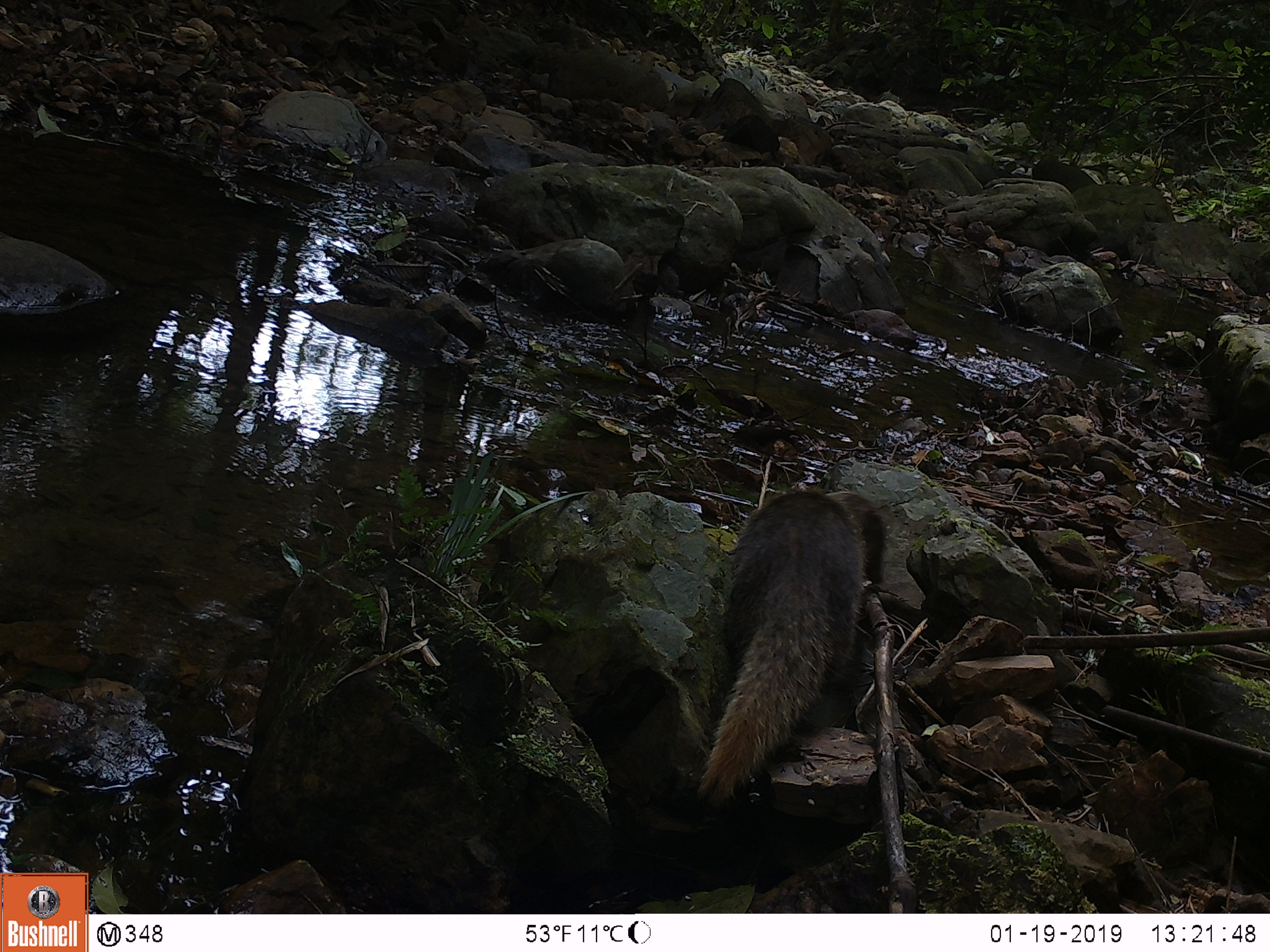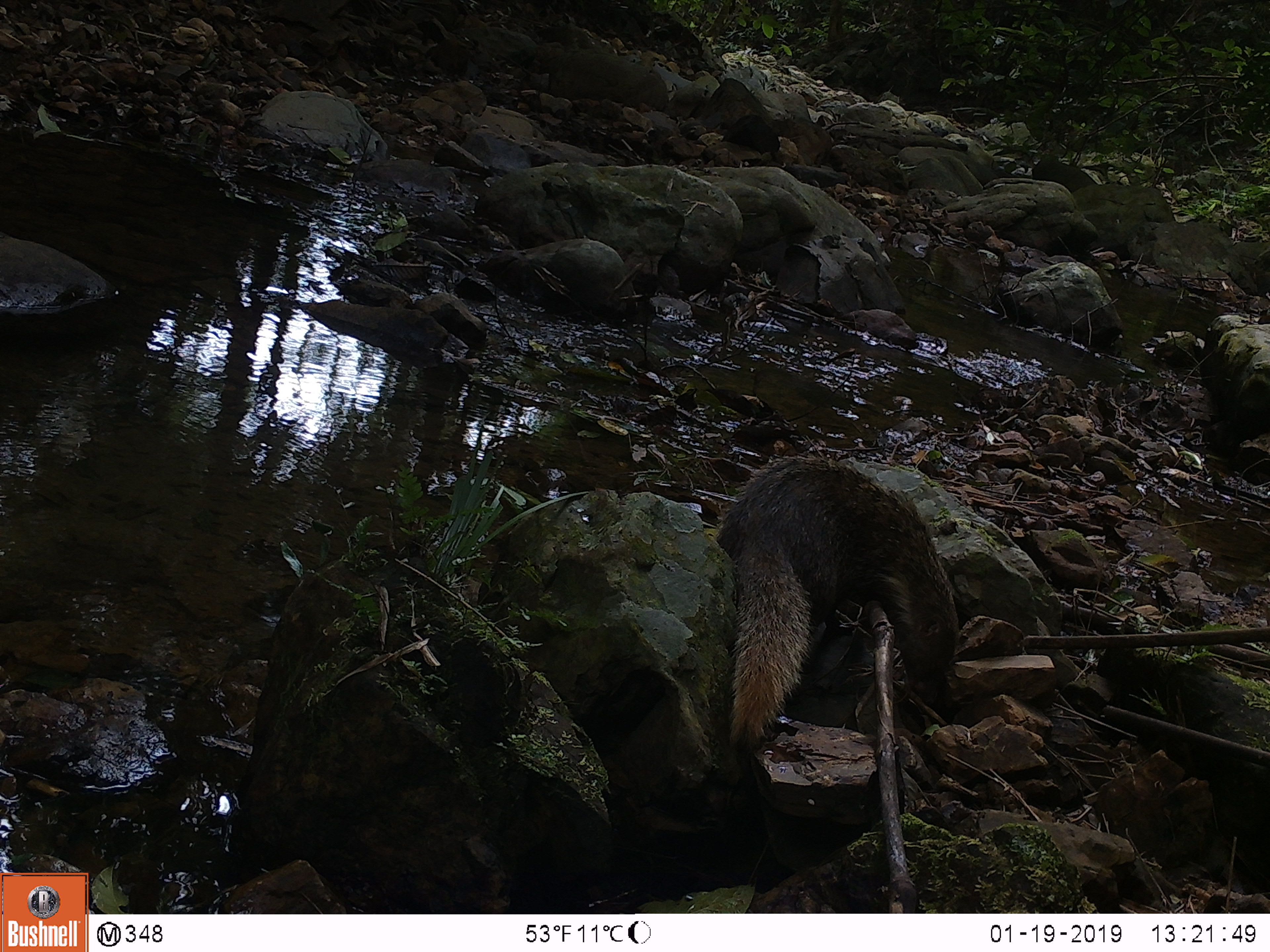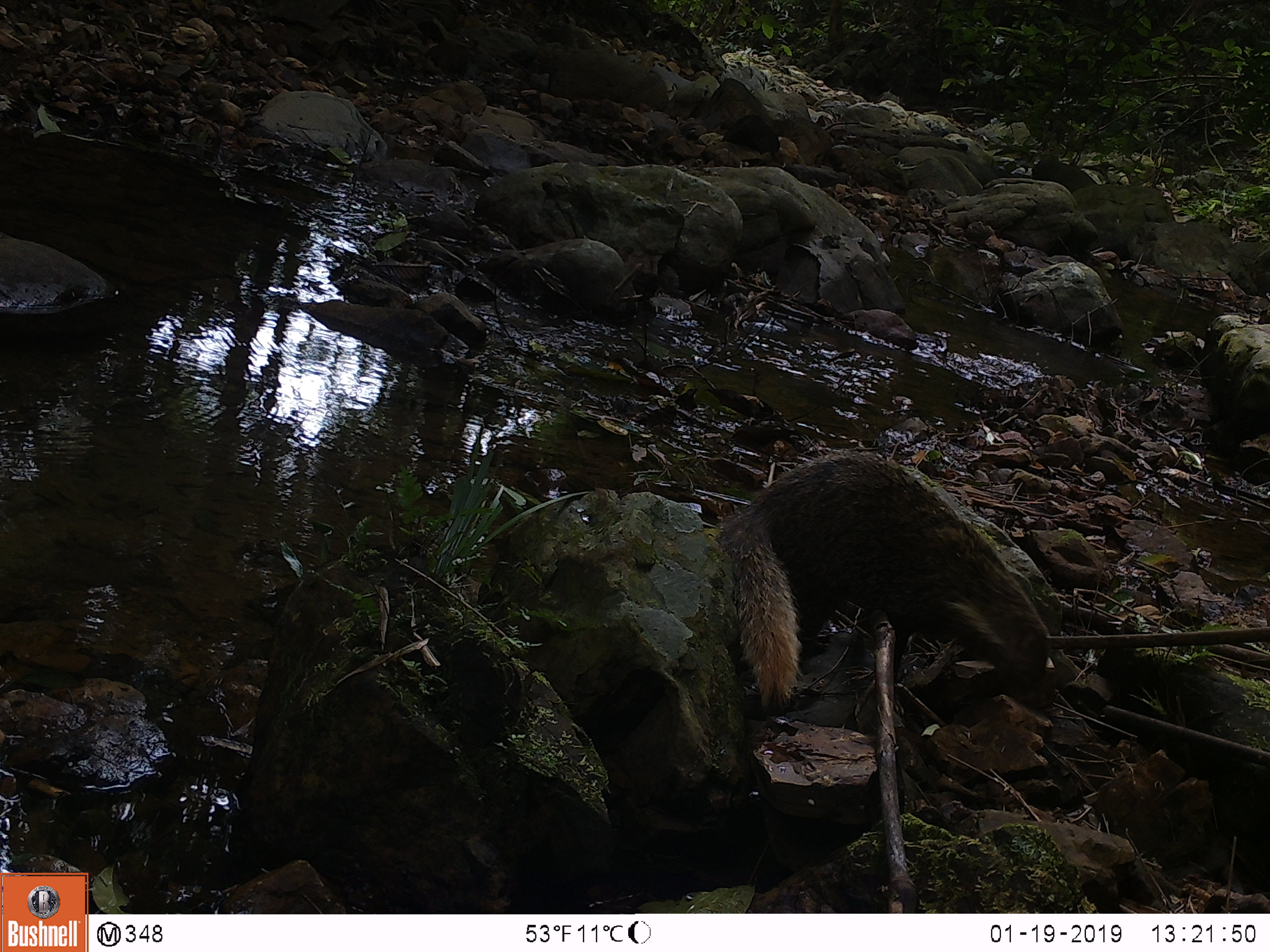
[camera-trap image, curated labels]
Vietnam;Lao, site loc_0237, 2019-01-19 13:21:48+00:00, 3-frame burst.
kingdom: Animalia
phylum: Chordata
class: Mammalia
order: Carnivora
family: Herpestidae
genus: Urva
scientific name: Urva urva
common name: crab-eating mongoose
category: crab eating mongoose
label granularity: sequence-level